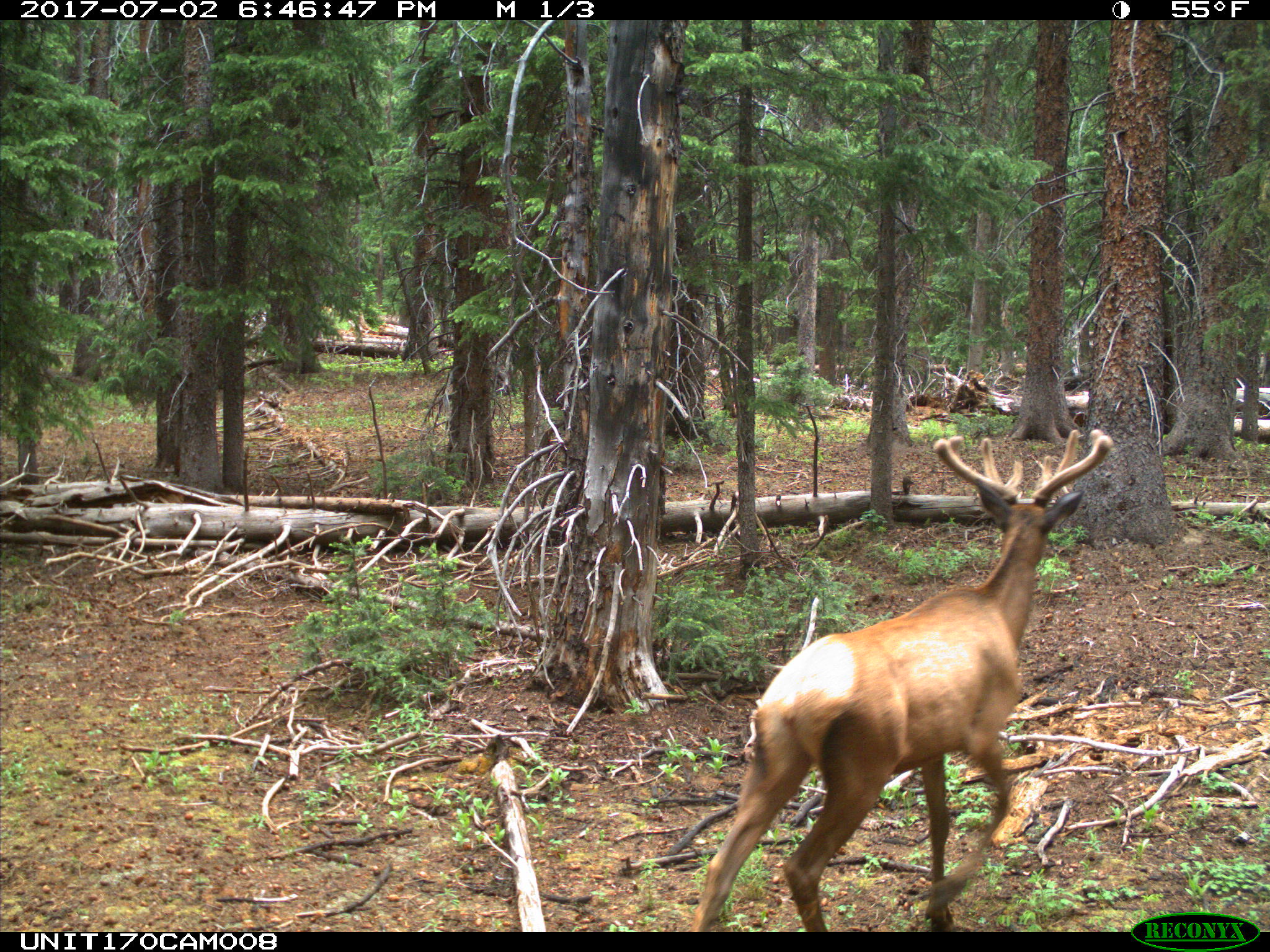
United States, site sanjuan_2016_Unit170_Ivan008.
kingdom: Animalia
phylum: Chordata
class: Mammalia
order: Artiodactyla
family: Cervidae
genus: Cervus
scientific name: Cervus elaphus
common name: red deer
Cervus elaphus (red deer).